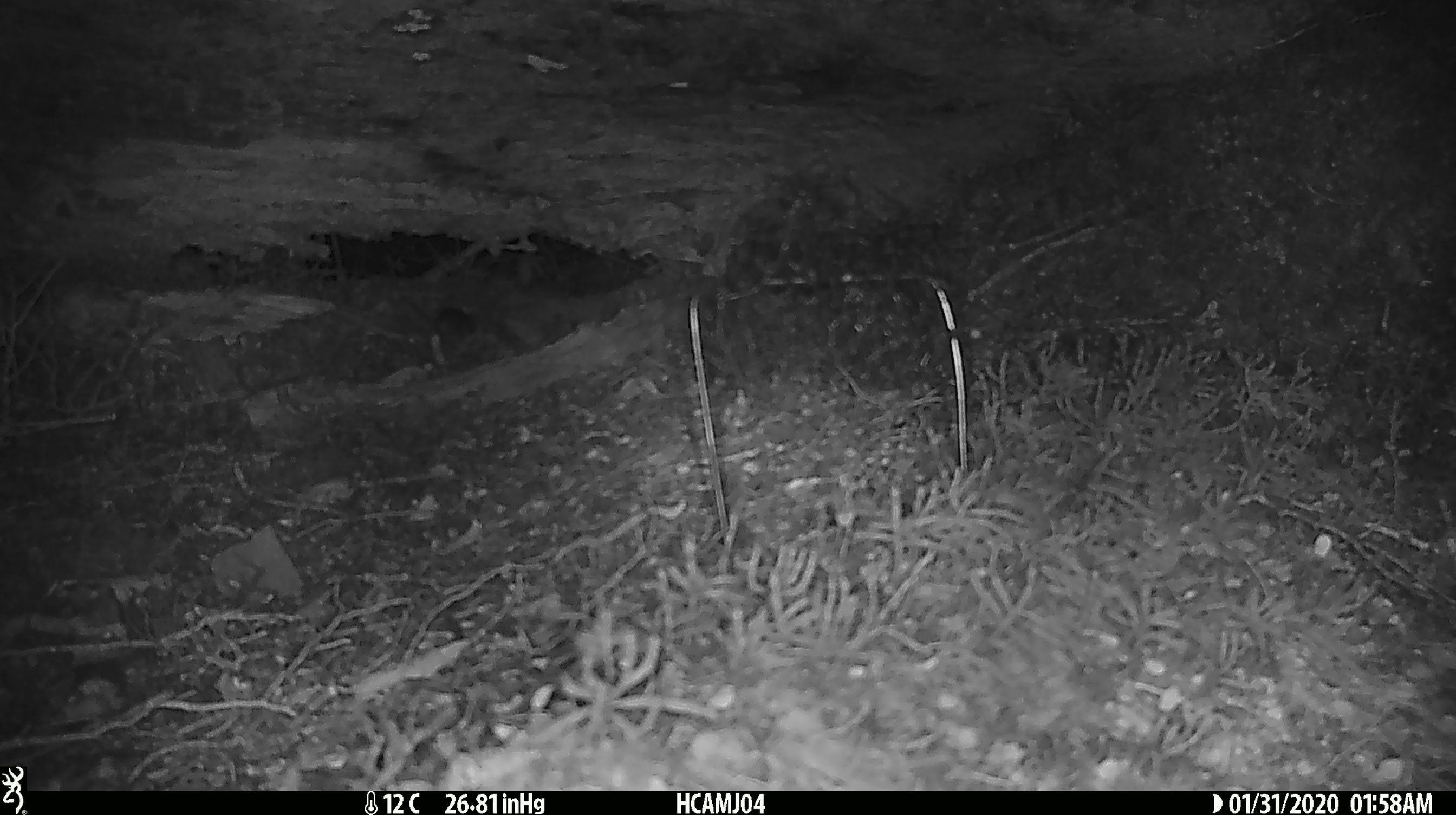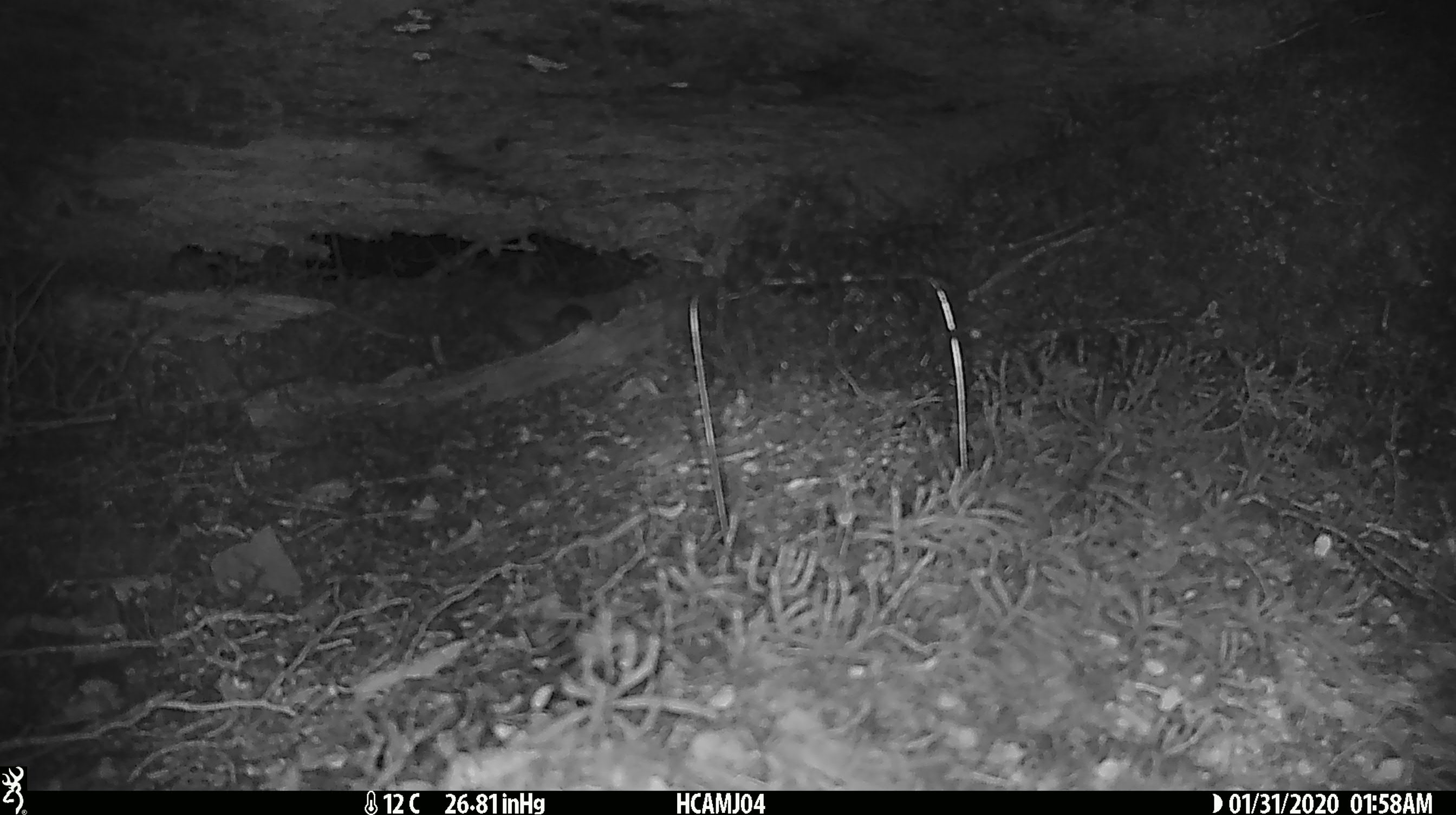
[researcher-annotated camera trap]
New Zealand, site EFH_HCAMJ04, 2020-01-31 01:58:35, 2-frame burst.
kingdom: Animalia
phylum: Chordata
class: Mammalia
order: Rodentia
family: Muridae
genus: Mus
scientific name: Mus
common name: mouse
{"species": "mouse (Mus)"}